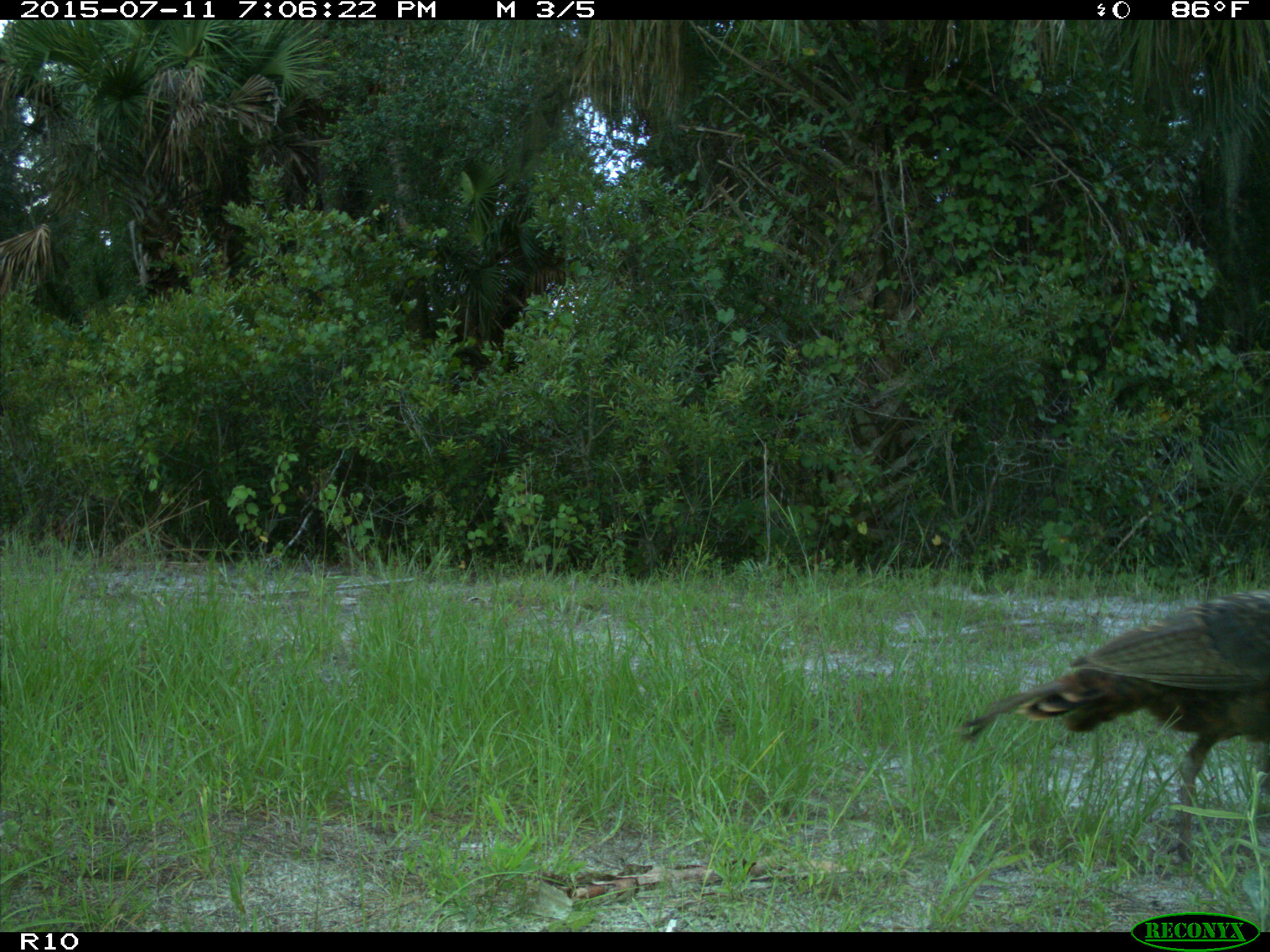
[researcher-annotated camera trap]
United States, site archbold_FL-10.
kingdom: Animalia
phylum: Chordata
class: Aves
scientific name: Aves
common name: birds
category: unidentified bird